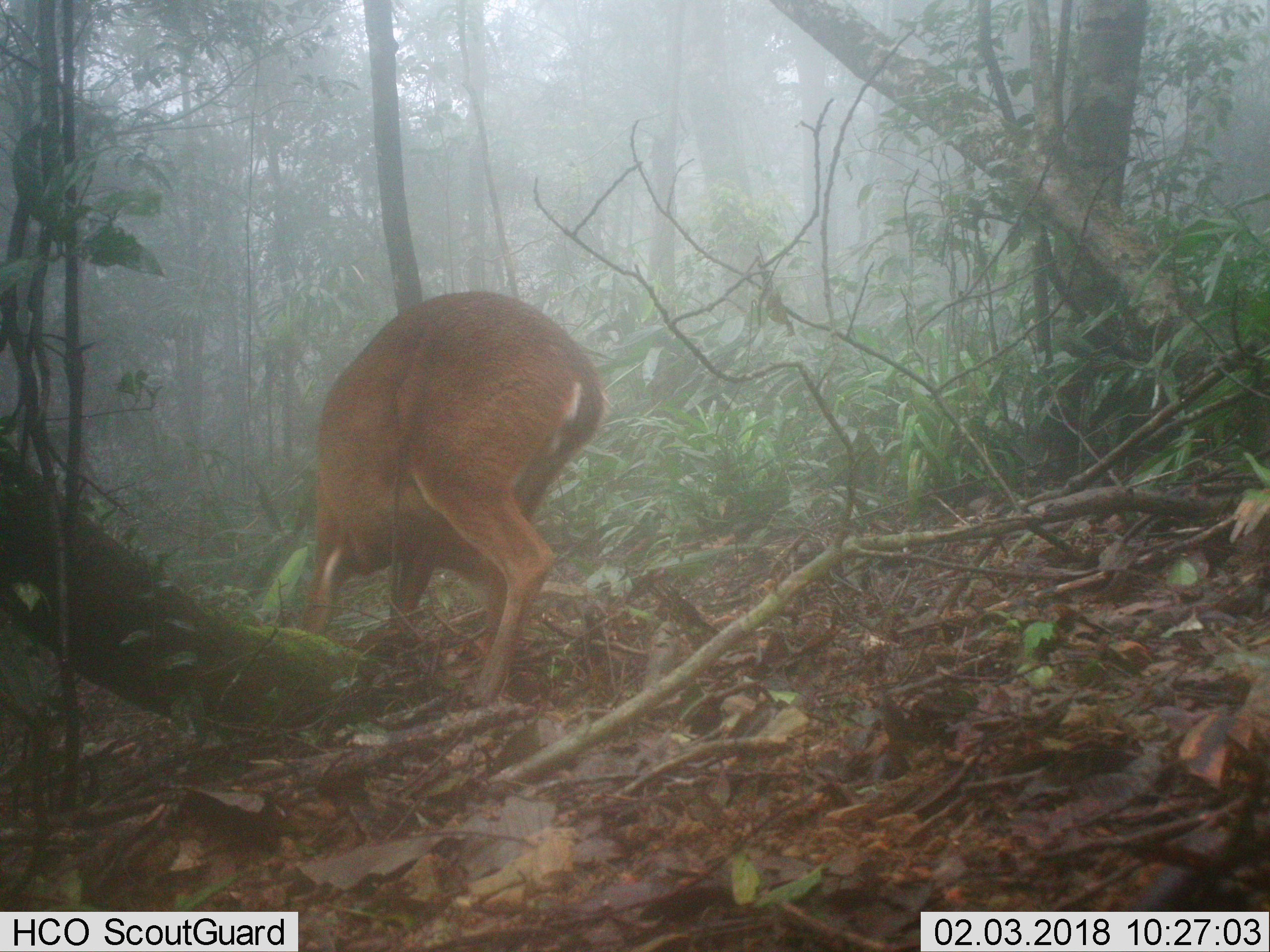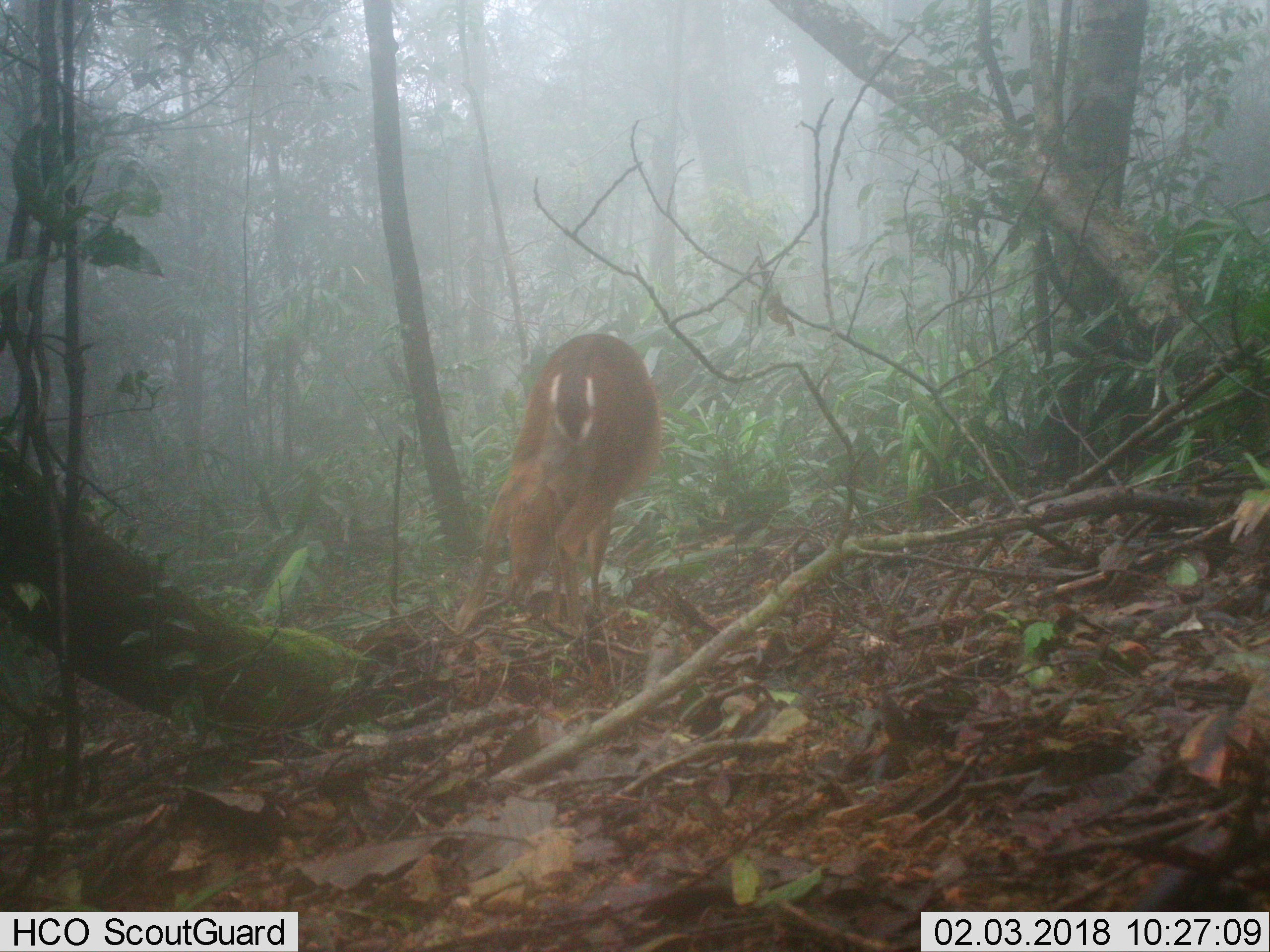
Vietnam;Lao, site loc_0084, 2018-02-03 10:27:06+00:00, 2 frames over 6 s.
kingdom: Animalia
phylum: Chordata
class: Mammalia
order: Artiodactyla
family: Cervidae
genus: Muntiacus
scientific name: Muntiacus vuquangensis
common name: large-antlered muntjac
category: large antlered muntjac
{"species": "large antlered muntjac (large-antlered muntjac) (Muntiacus vuquangensis)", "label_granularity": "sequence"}